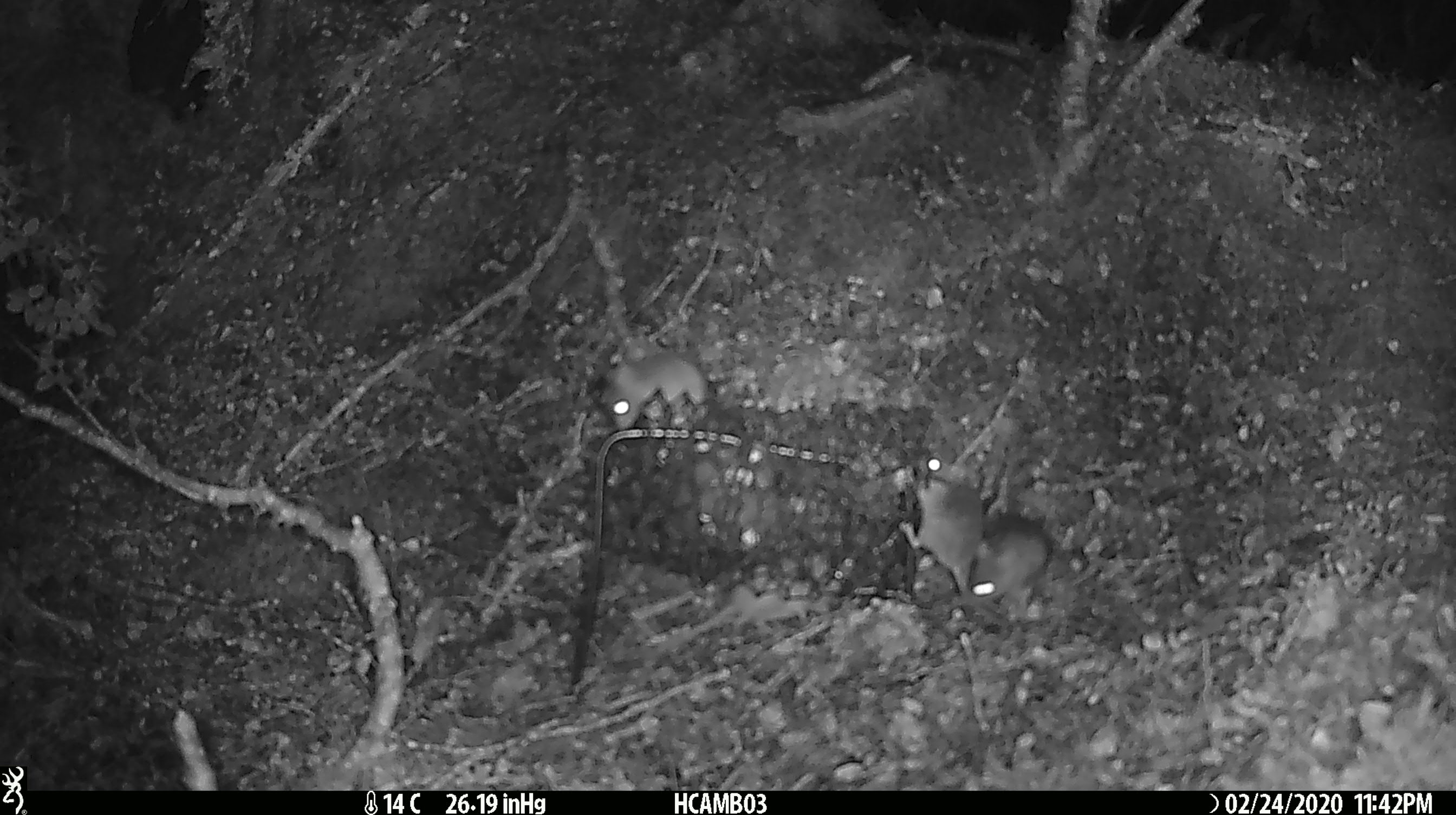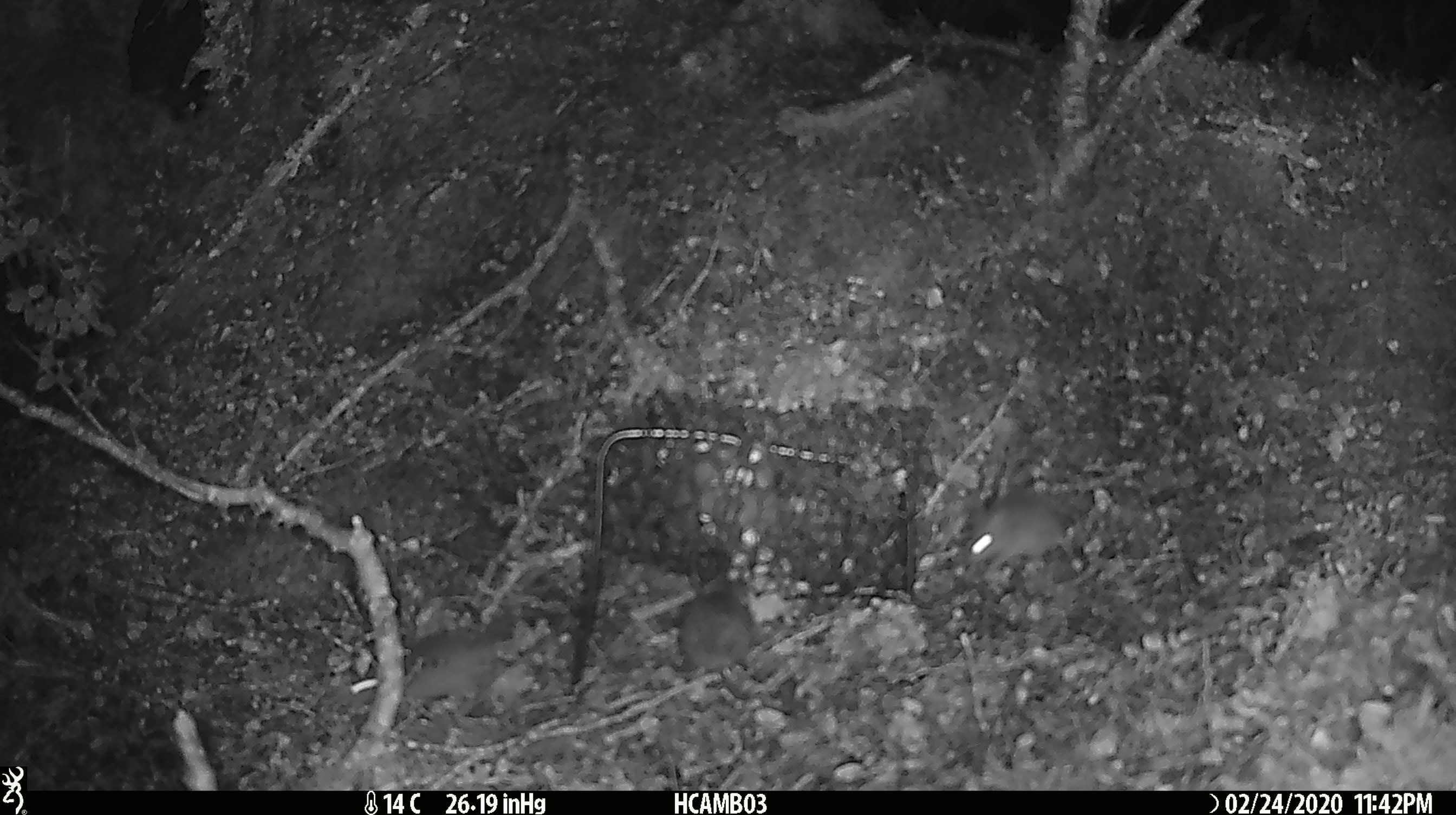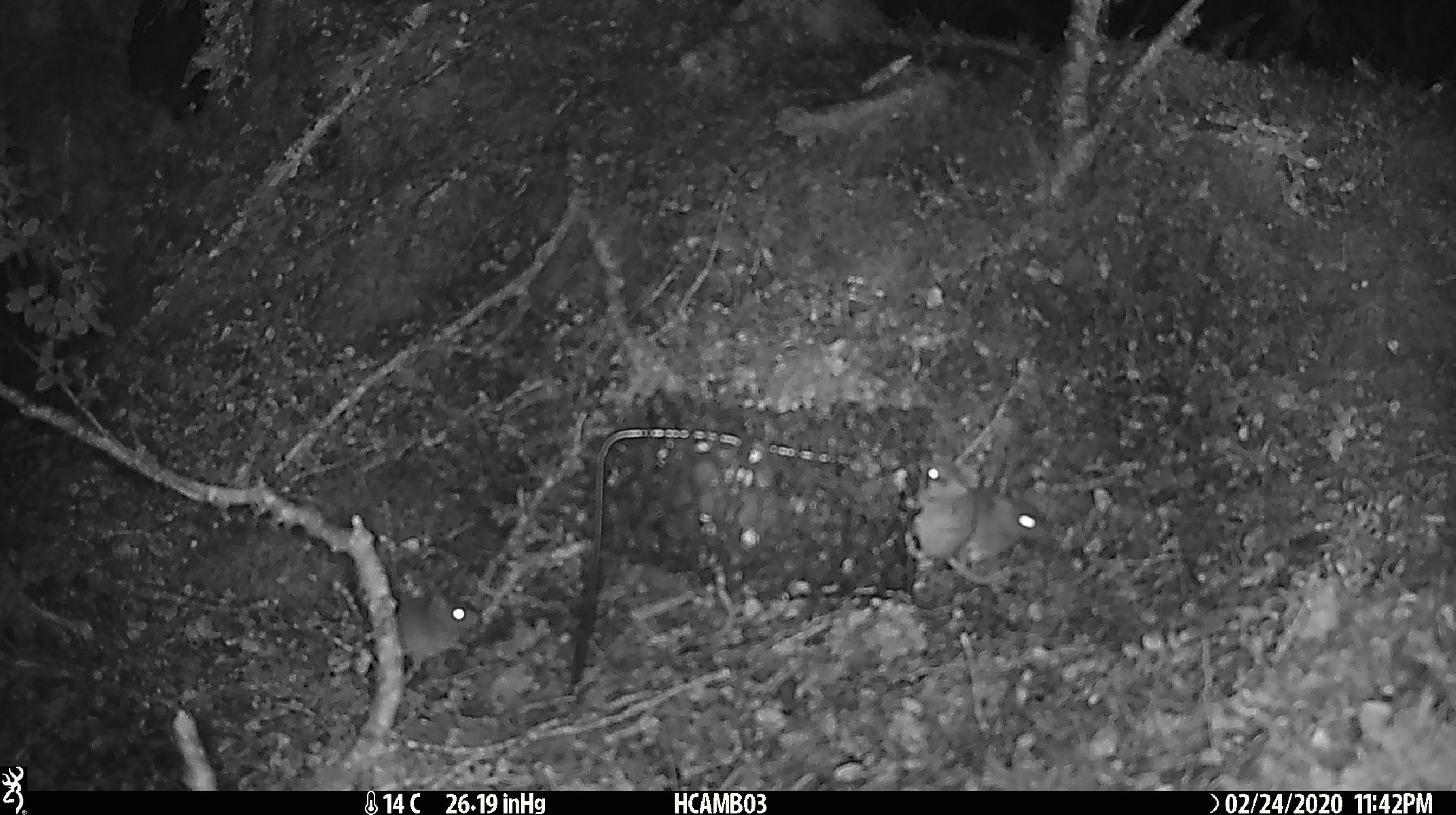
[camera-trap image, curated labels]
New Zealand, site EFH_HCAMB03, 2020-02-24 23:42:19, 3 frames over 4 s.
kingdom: Animalia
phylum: Chordata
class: Mammalia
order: Rodentia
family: Muridae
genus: Mus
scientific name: Mus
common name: mouse